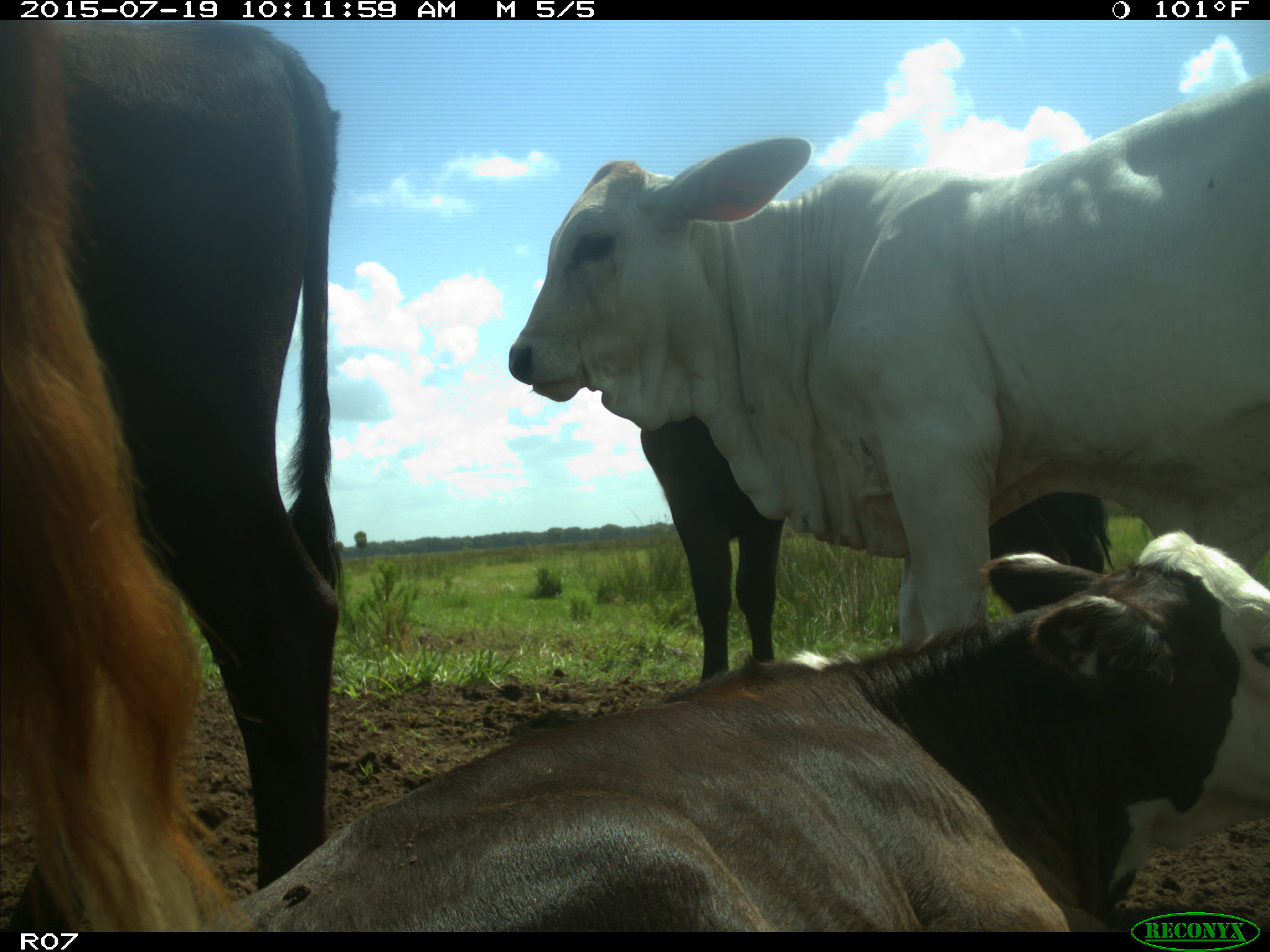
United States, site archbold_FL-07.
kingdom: Animalia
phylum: Chordata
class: Mammalia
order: Artiodactyla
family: Bovidae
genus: Bos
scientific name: Bos taurus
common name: domestic cow